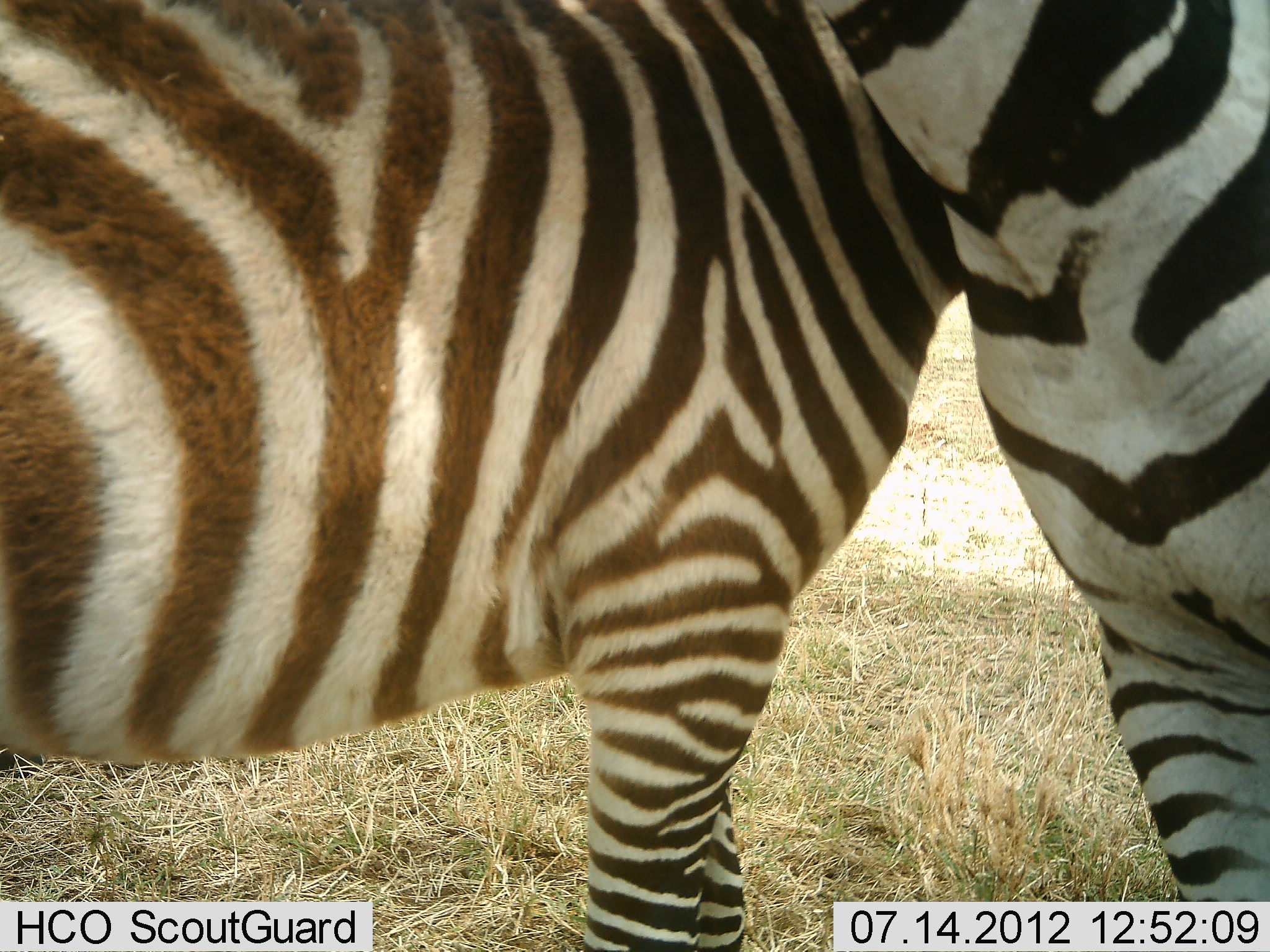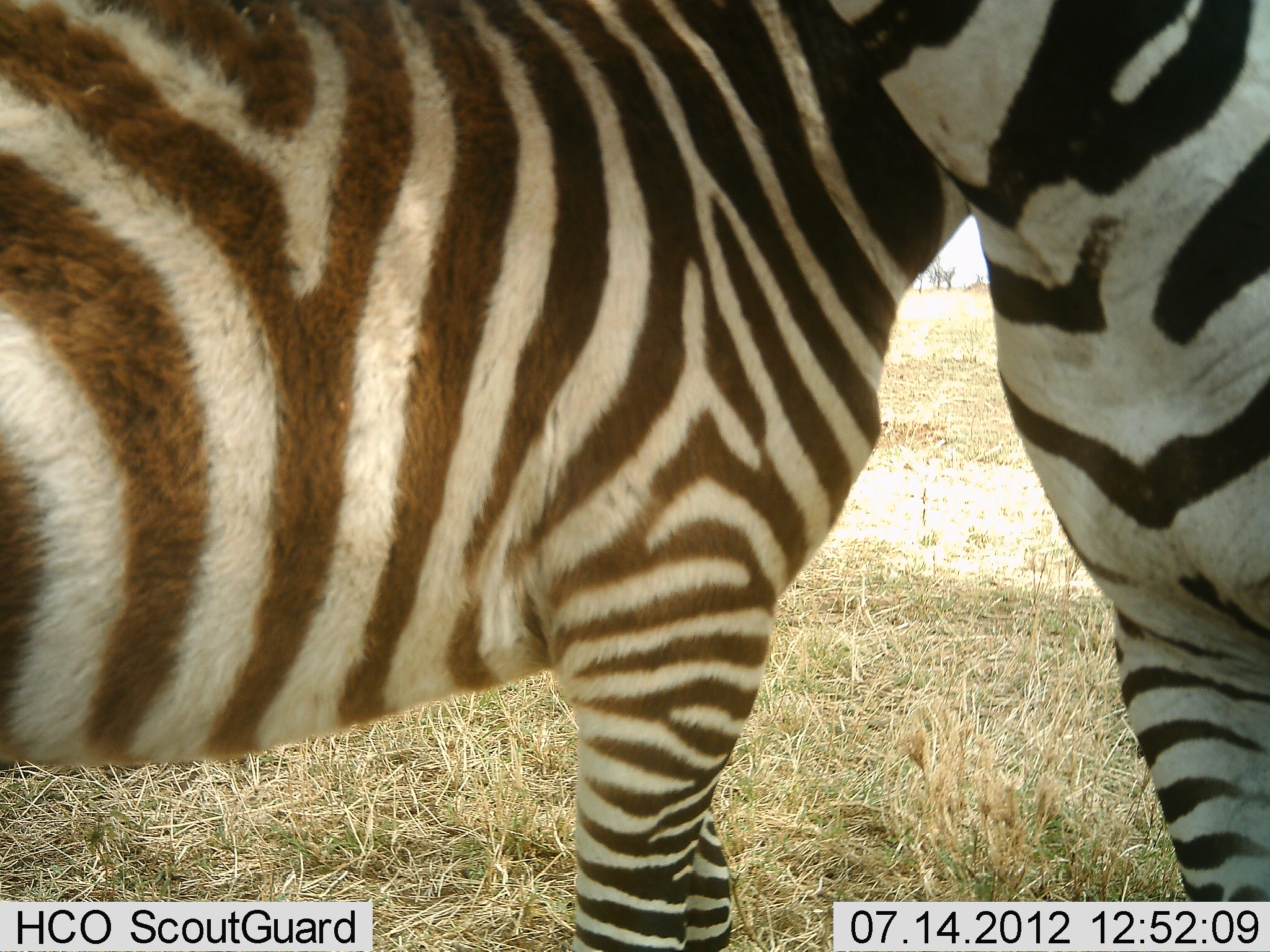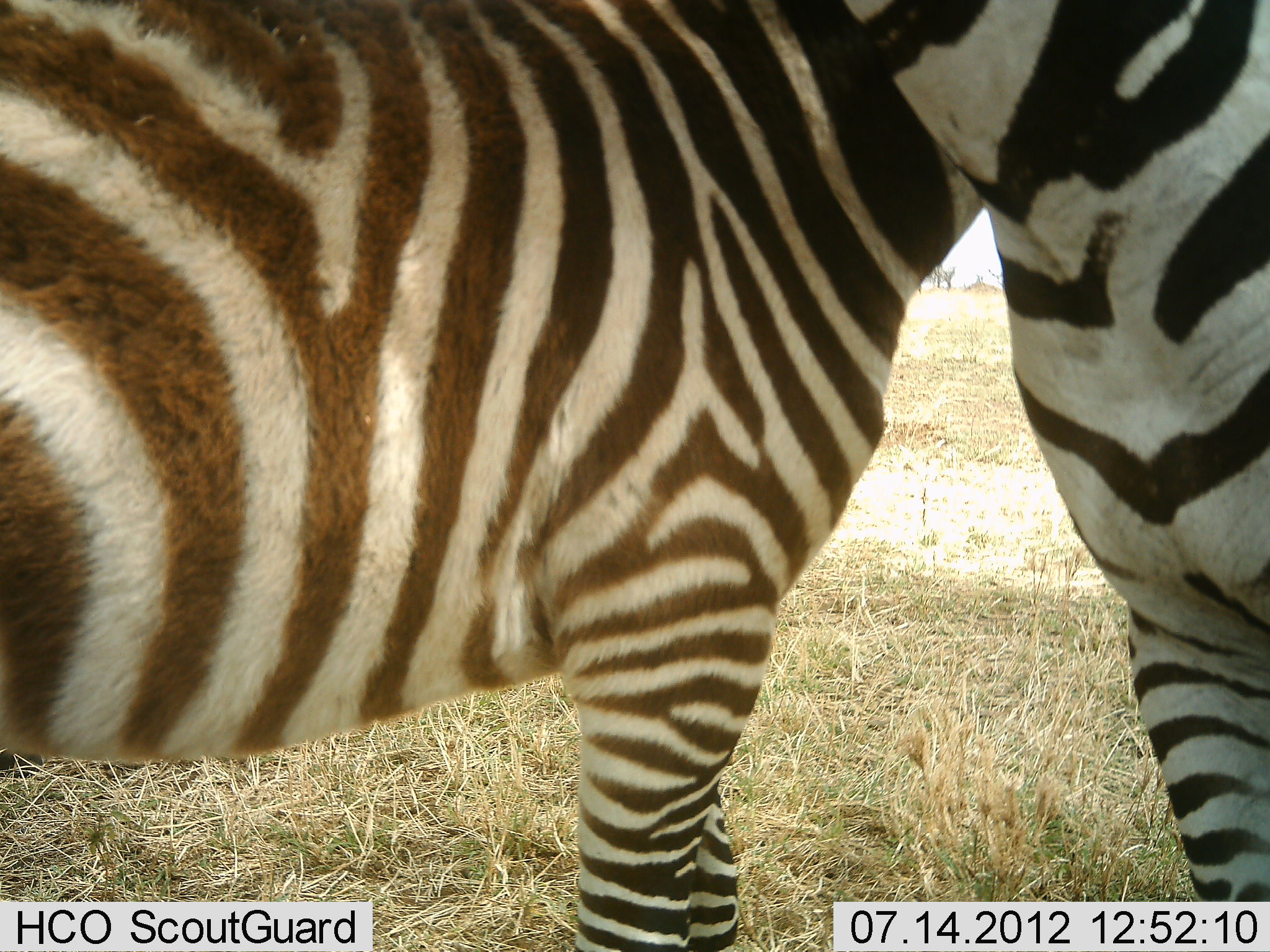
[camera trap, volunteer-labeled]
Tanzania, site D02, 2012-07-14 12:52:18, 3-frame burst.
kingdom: Animalia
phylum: Chordata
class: Mammalia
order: Perissodactyla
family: Equidae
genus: Equus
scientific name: Equus quagga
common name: plains zebra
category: zebra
Zebra (plains zebra) (Equus quagga), count 2. Behavior (volunteer vote fractions): standing 40%, resting 0%, moving 0%, interacting 90%. Young present (vote fraction): 0%. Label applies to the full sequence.